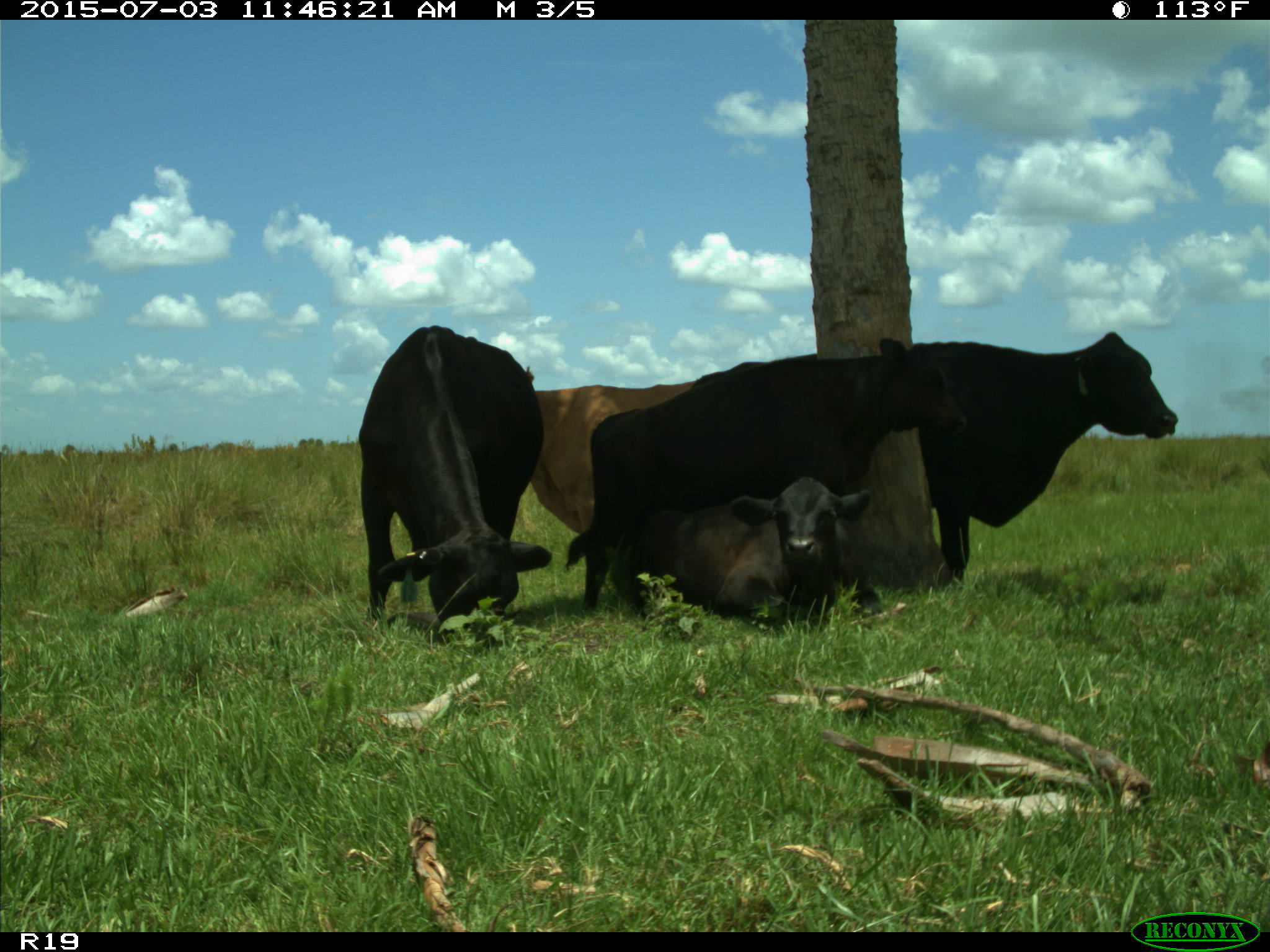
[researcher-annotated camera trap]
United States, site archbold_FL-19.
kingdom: Animalia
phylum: Chordata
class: Mammalia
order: Artiodactyla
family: Bovidae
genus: Bos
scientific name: Bos taurus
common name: domestic cow